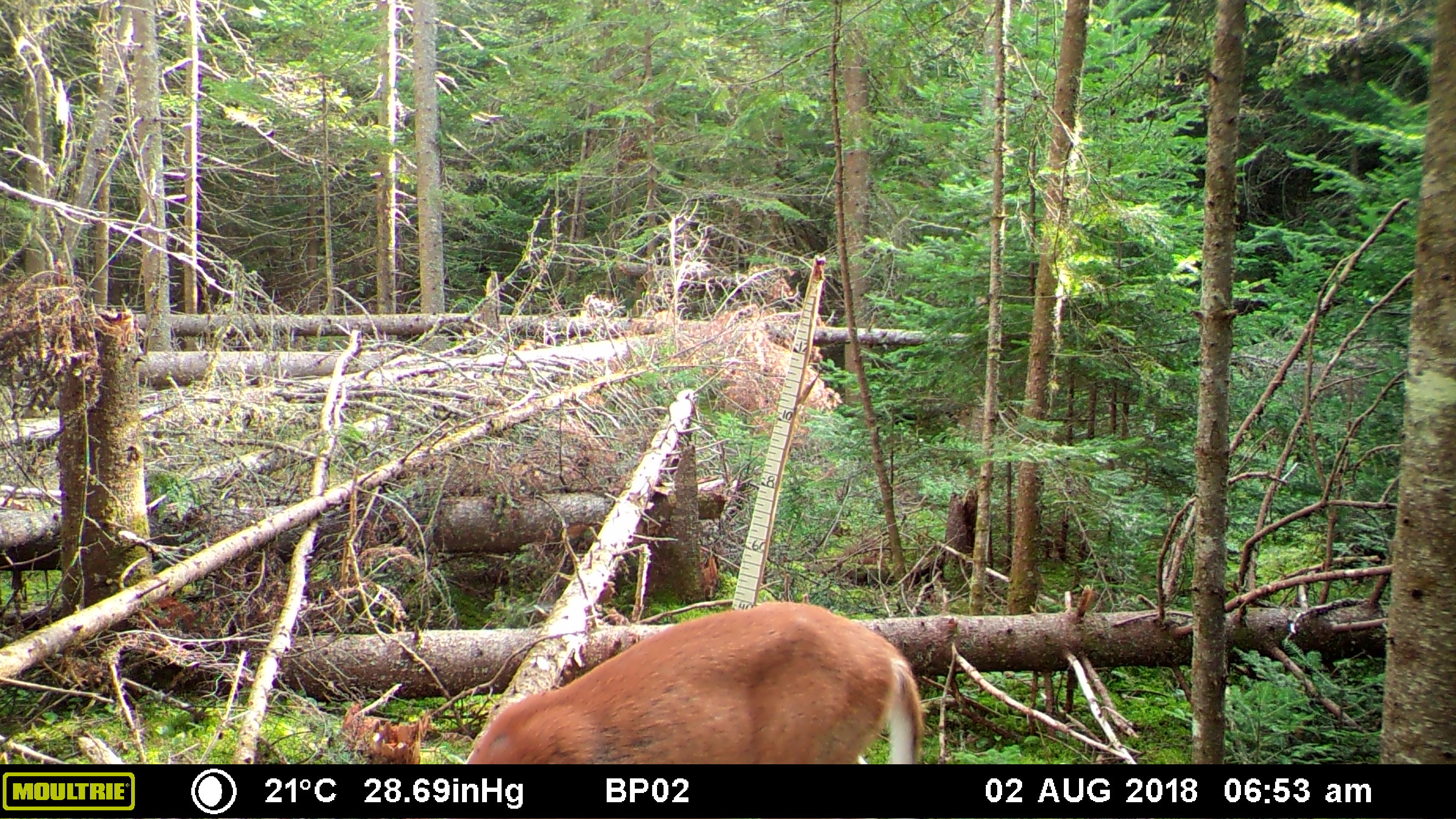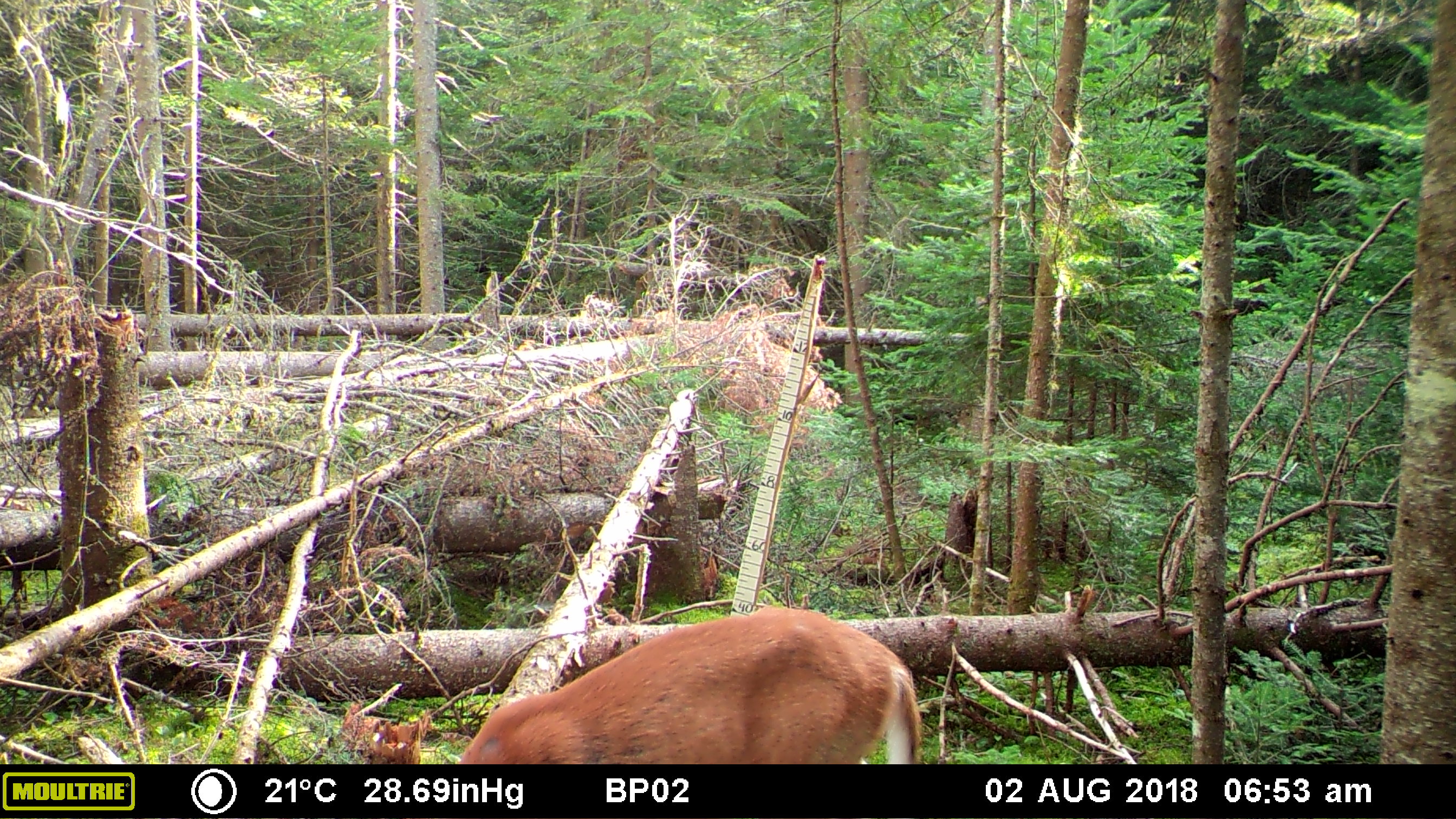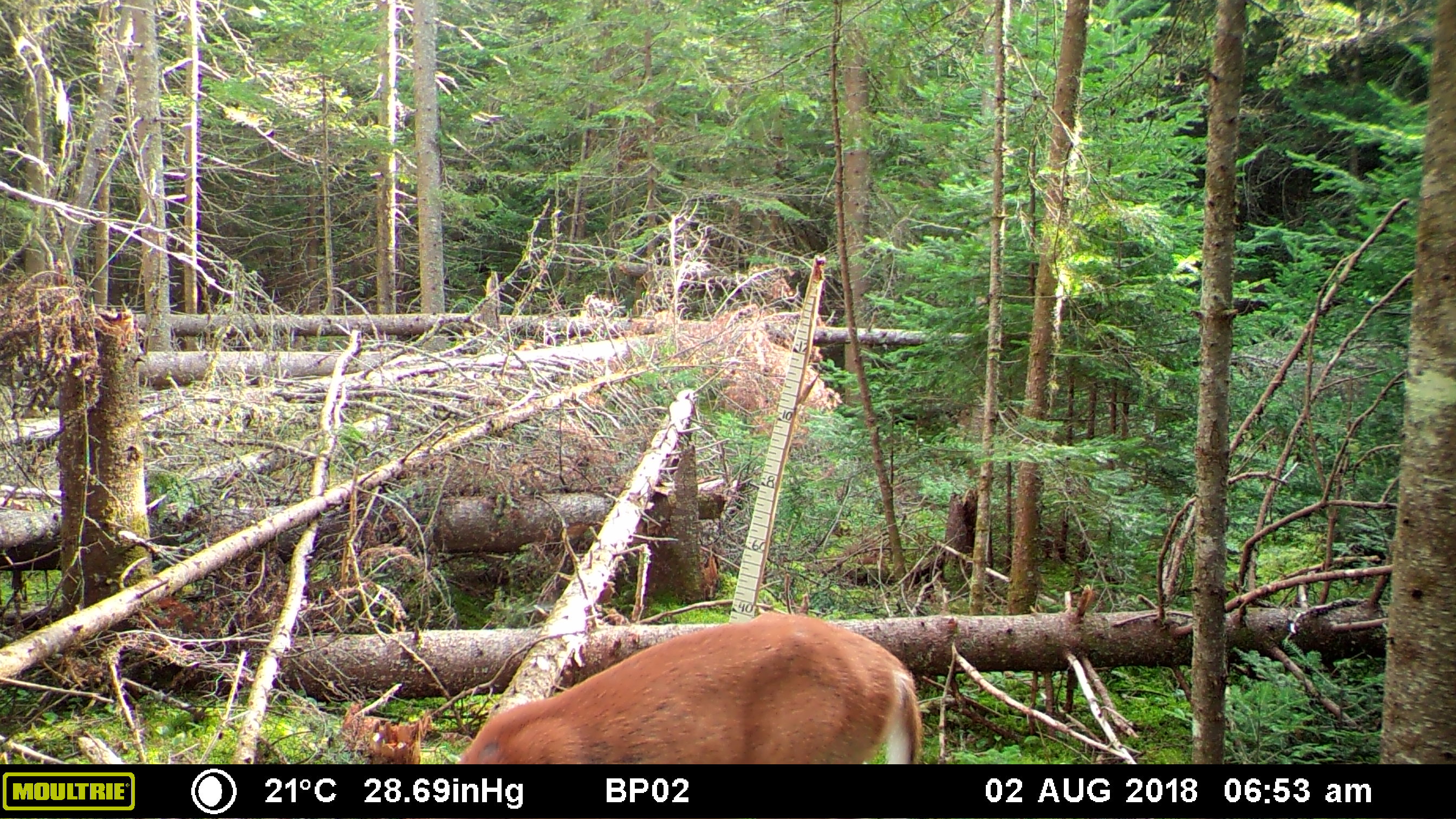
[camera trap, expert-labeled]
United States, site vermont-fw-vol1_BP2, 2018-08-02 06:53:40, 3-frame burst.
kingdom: Animalia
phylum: Chordata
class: Mammalia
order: Artiodactyla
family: Cervidae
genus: Odocoileus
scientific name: Odocoileus virginianus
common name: white-tailed deer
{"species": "white-tailed deer (Odocoileus virginianus)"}